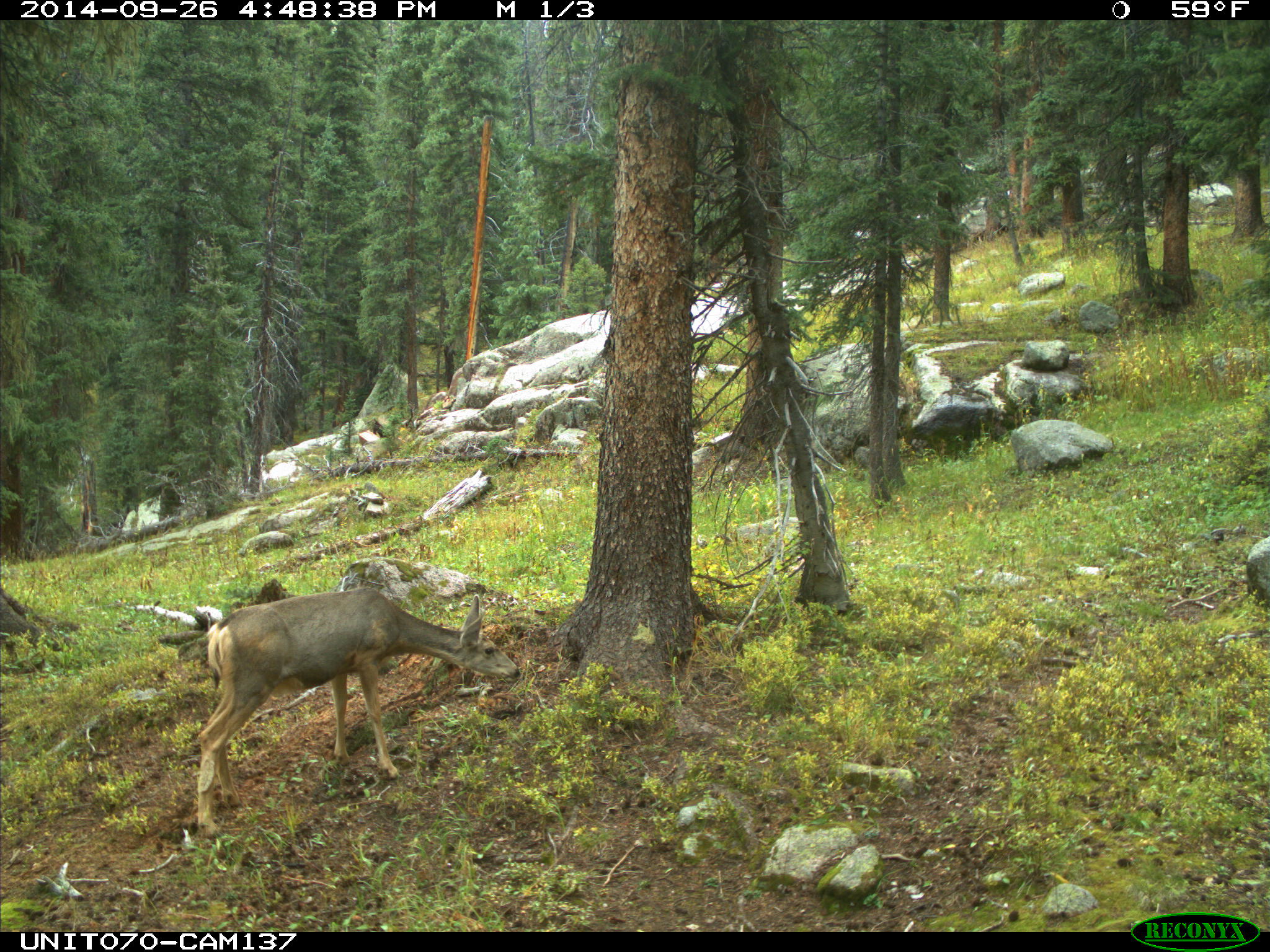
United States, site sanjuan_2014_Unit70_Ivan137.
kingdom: Animalia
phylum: Chordata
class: Mammalia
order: Artiodactyla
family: Cervidae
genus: Odocoileus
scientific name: Odocoileus hemionus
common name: mule deer